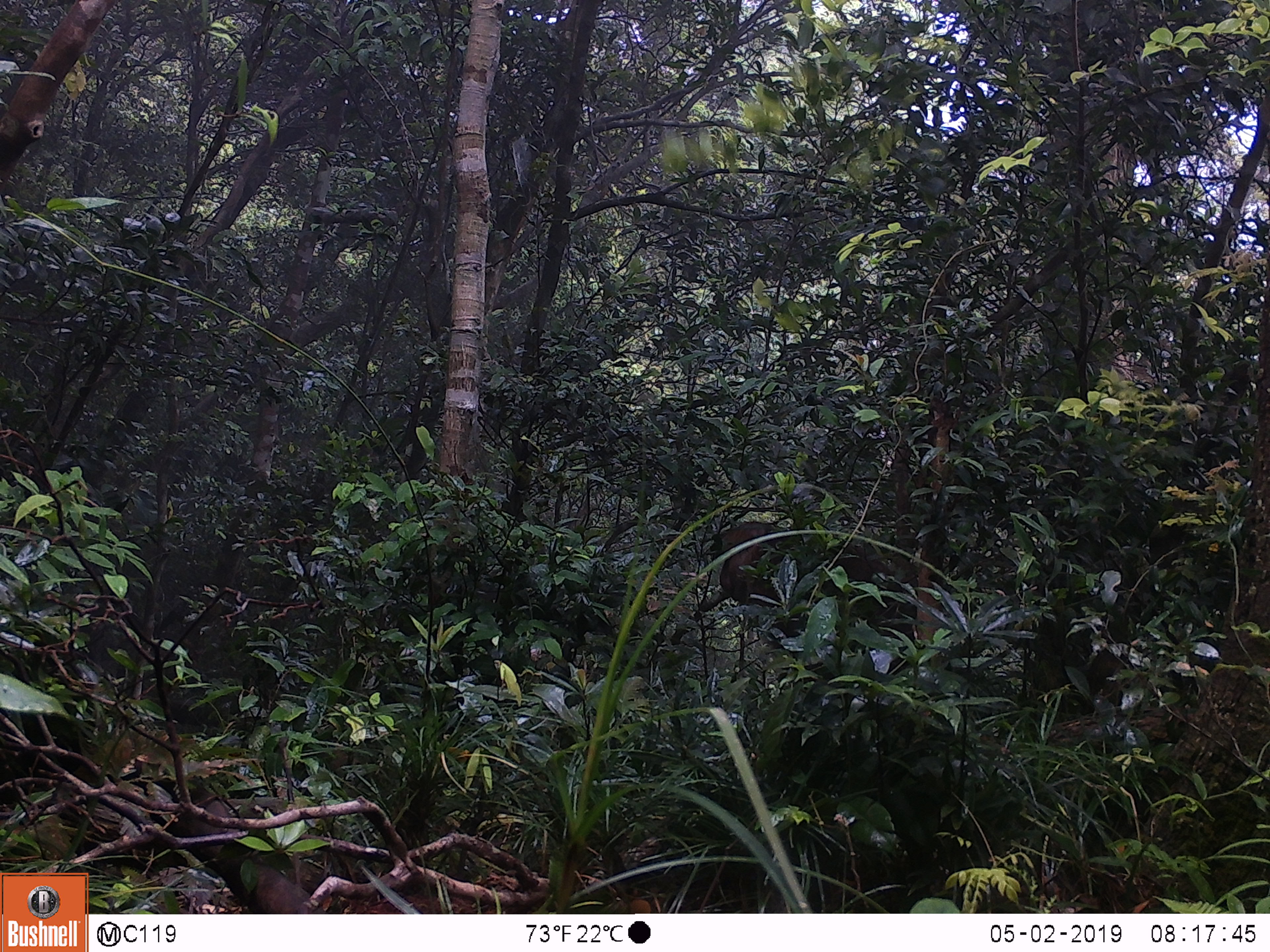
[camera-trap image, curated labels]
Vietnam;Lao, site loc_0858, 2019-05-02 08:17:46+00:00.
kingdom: Animalia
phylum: Chordata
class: Mammalia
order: Primates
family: Cercopithecidae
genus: Macaca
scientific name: Macaca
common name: macaque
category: macaque not stump tailed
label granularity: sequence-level